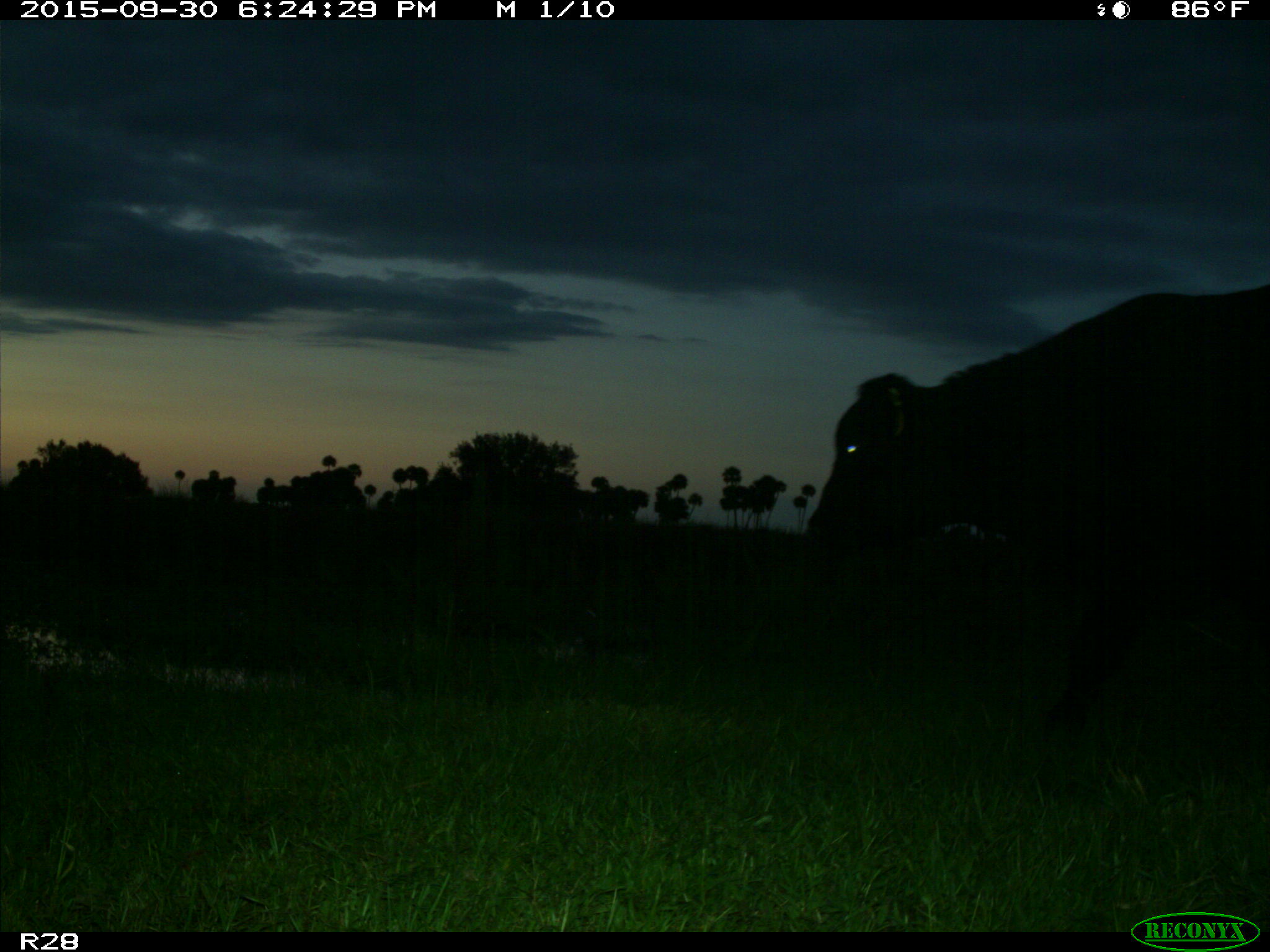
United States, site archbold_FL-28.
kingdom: Animalia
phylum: Chordata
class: Mammalia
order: Artiodactyla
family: Bovidae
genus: Bos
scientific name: Bos taurus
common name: domestic cow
Bos taurus (domestic cow).